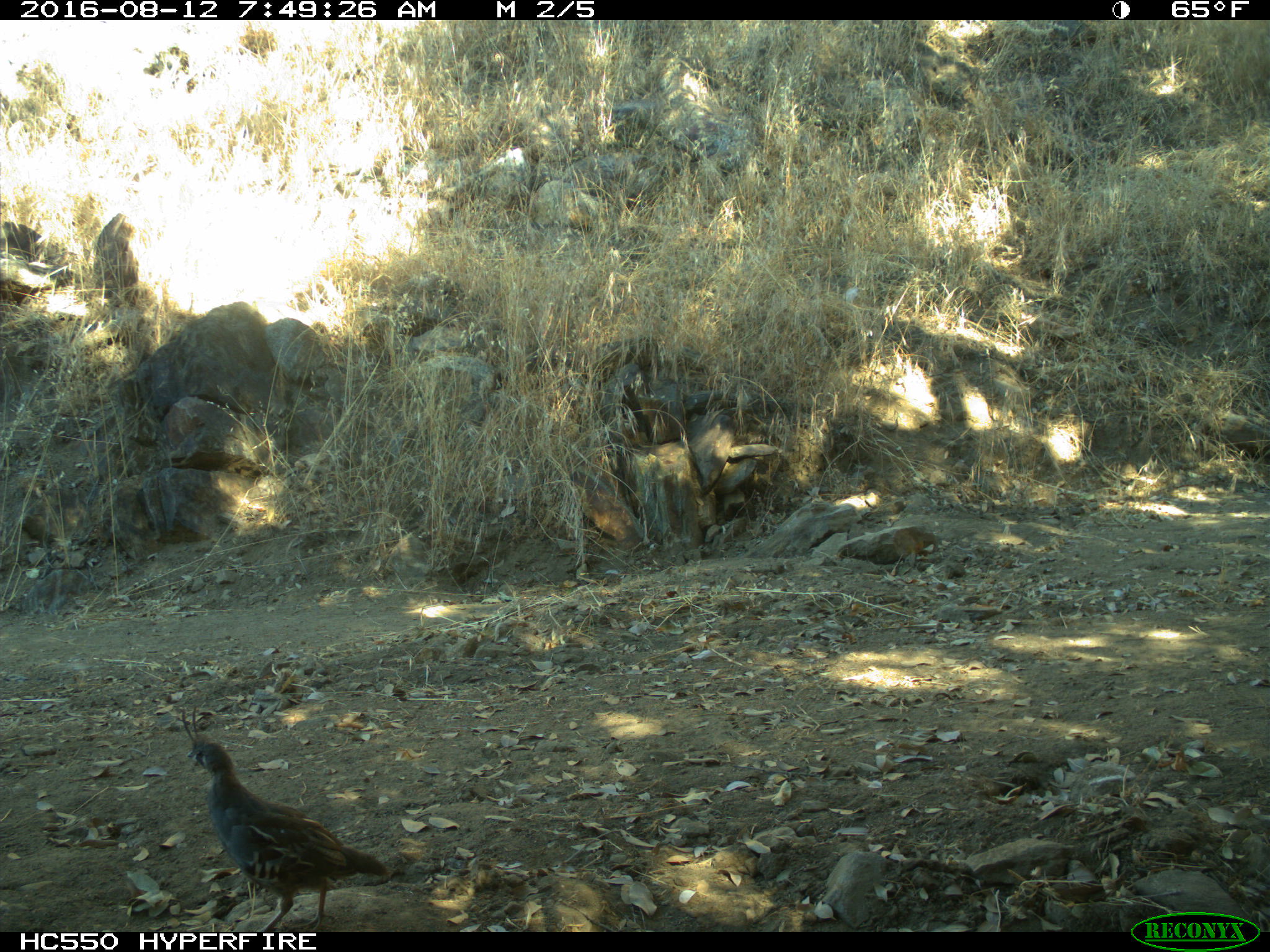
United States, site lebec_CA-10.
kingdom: Animalia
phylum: Chordata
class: Aves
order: Galliformes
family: Odontophoridae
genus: Callipepla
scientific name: Callipepla californica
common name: california quail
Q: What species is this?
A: Callipepla californica (california quail).